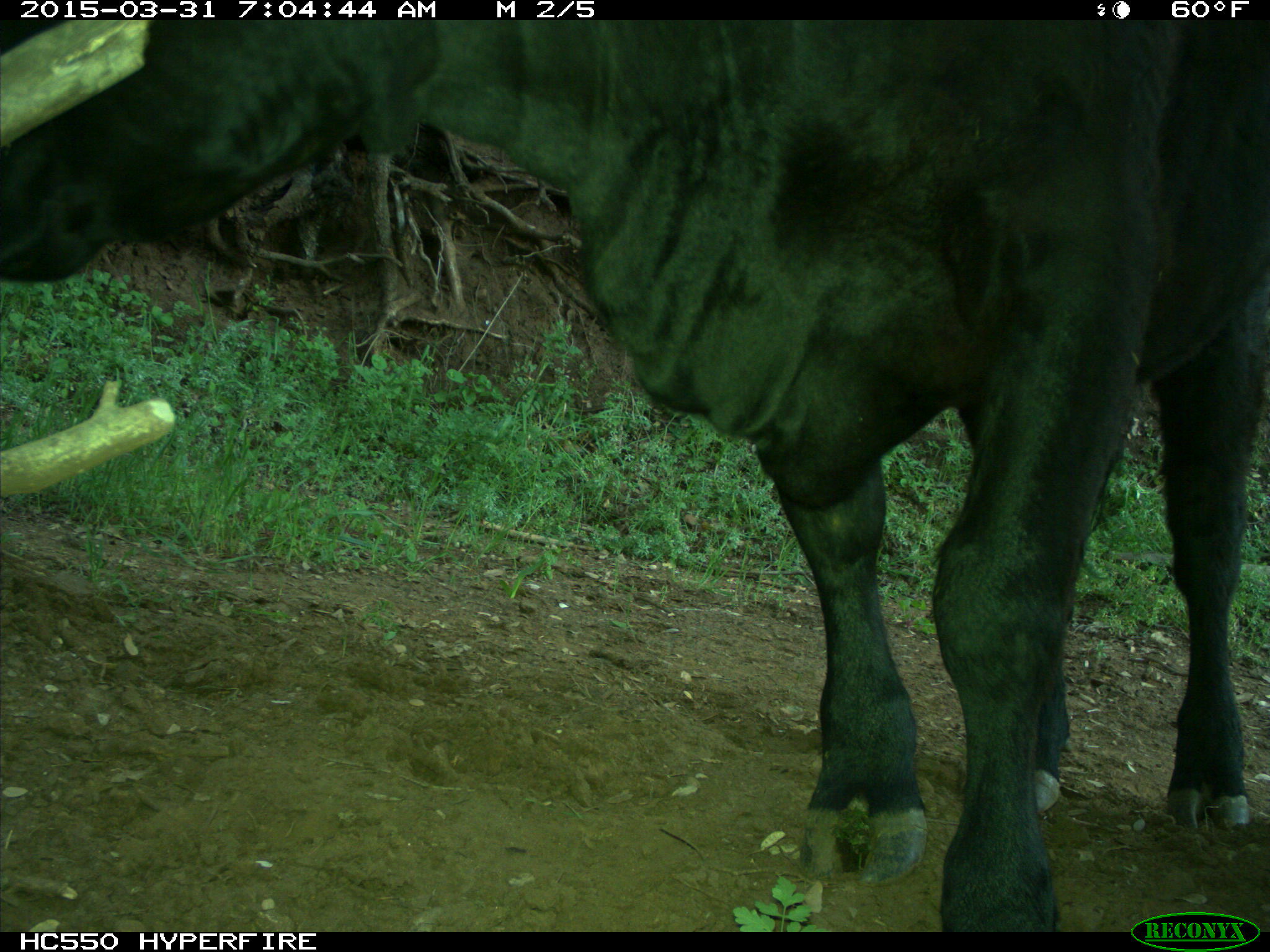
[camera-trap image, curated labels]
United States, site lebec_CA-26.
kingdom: Animalia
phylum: Chordata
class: Mammalia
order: Artiodactyla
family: Bovidae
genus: Bos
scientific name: Bos taurus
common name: domestic cow